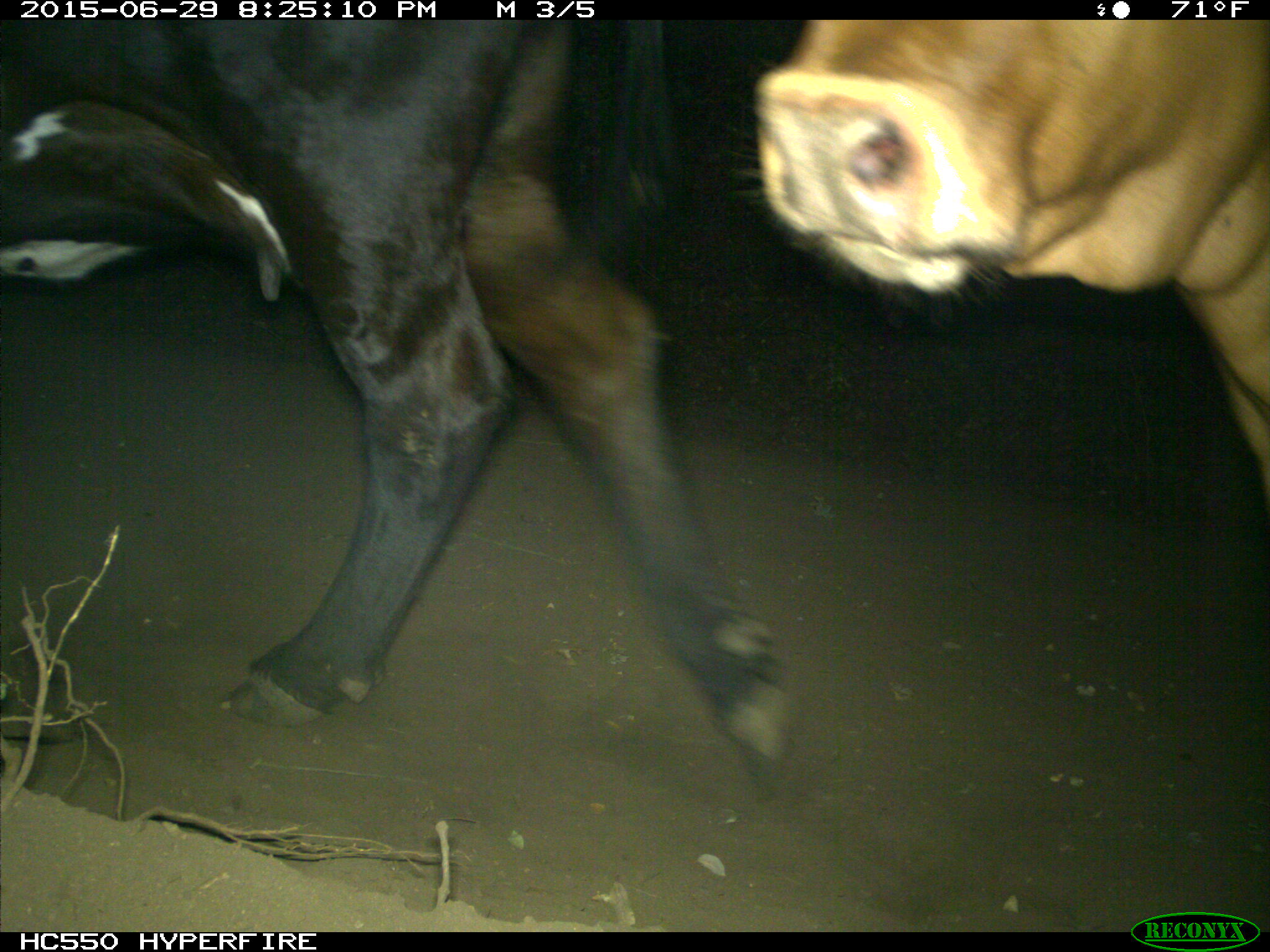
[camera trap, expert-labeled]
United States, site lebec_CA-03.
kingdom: Animalia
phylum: Chordata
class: Mammalia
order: Artiodactyla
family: Bovidae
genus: Bos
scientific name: Bos taurus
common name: domestic cow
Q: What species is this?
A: Bos taurus (domestic cow).